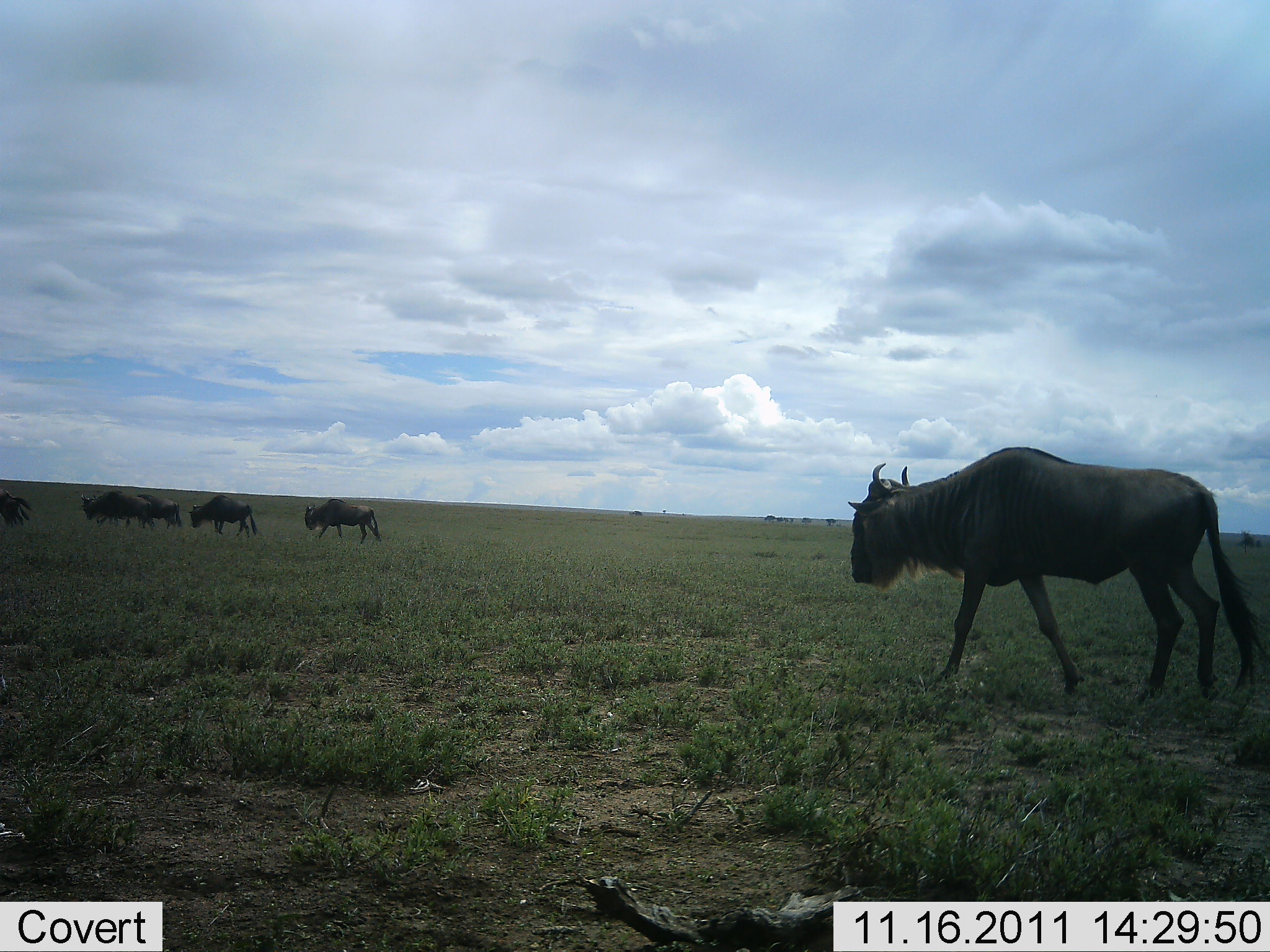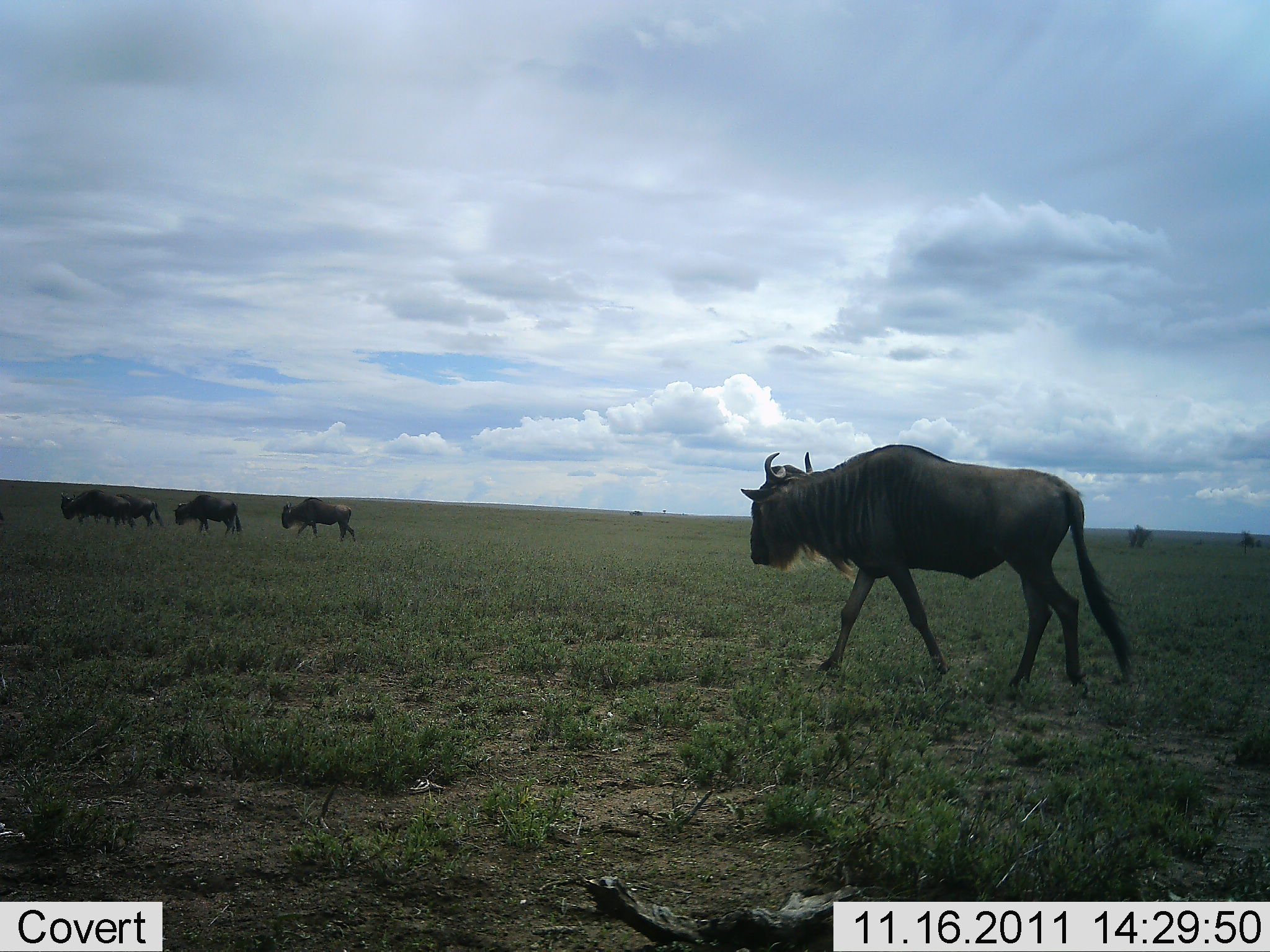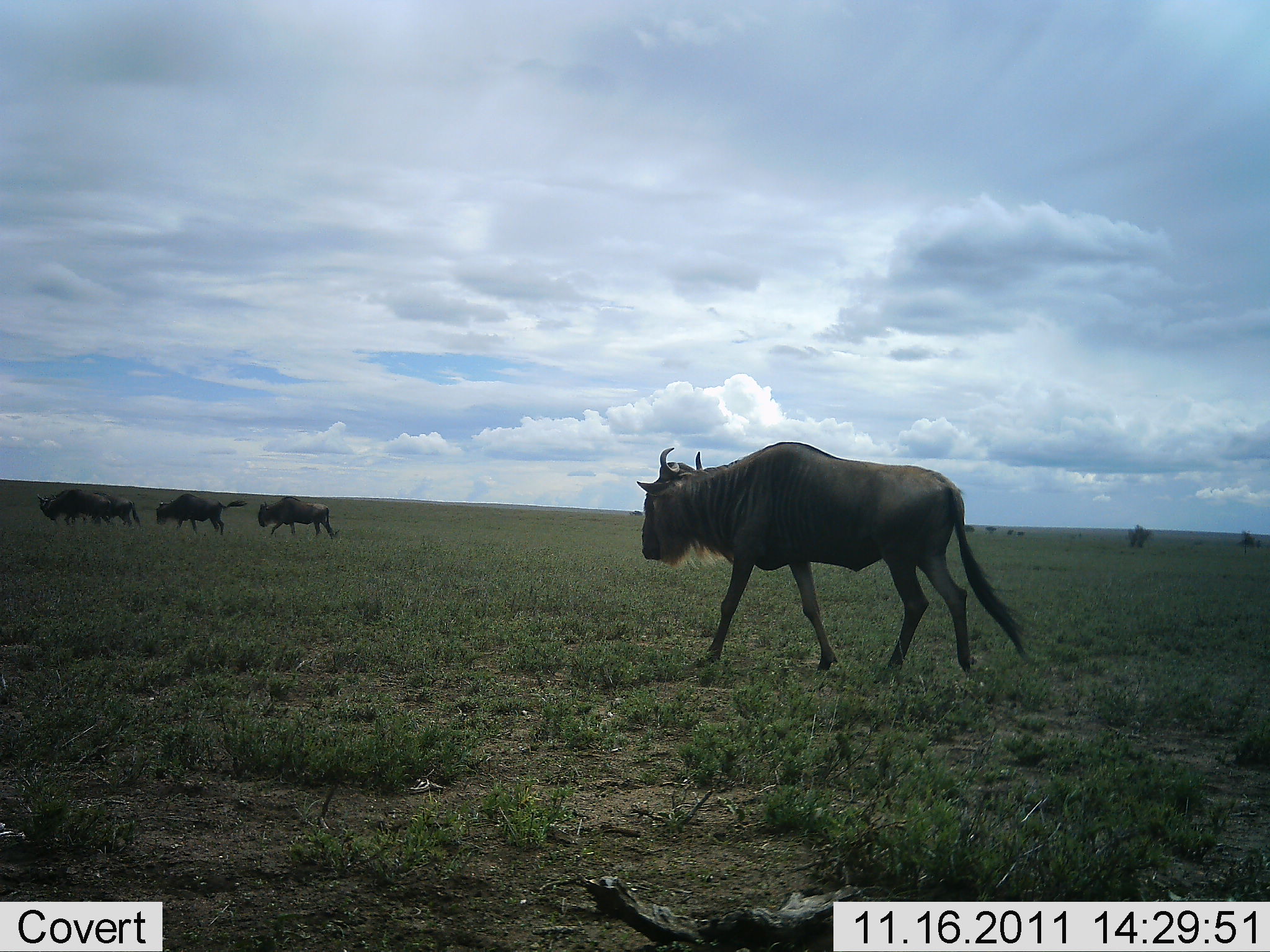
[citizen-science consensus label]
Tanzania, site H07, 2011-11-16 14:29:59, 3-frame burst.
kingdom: Animalia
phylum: Chordata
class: Mammalia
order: Artiodactyla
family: Bovidae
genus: Connochaetes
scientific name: Connochaetes taurinus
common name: blue wildebeest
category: wildebeest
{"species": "wildebeest (blue wildebeest) (Connochaetes taurinus)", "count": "6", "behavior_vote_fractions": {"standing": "17%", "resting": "0%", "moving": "100%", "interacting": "0%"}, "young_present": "8%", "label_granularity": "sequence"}